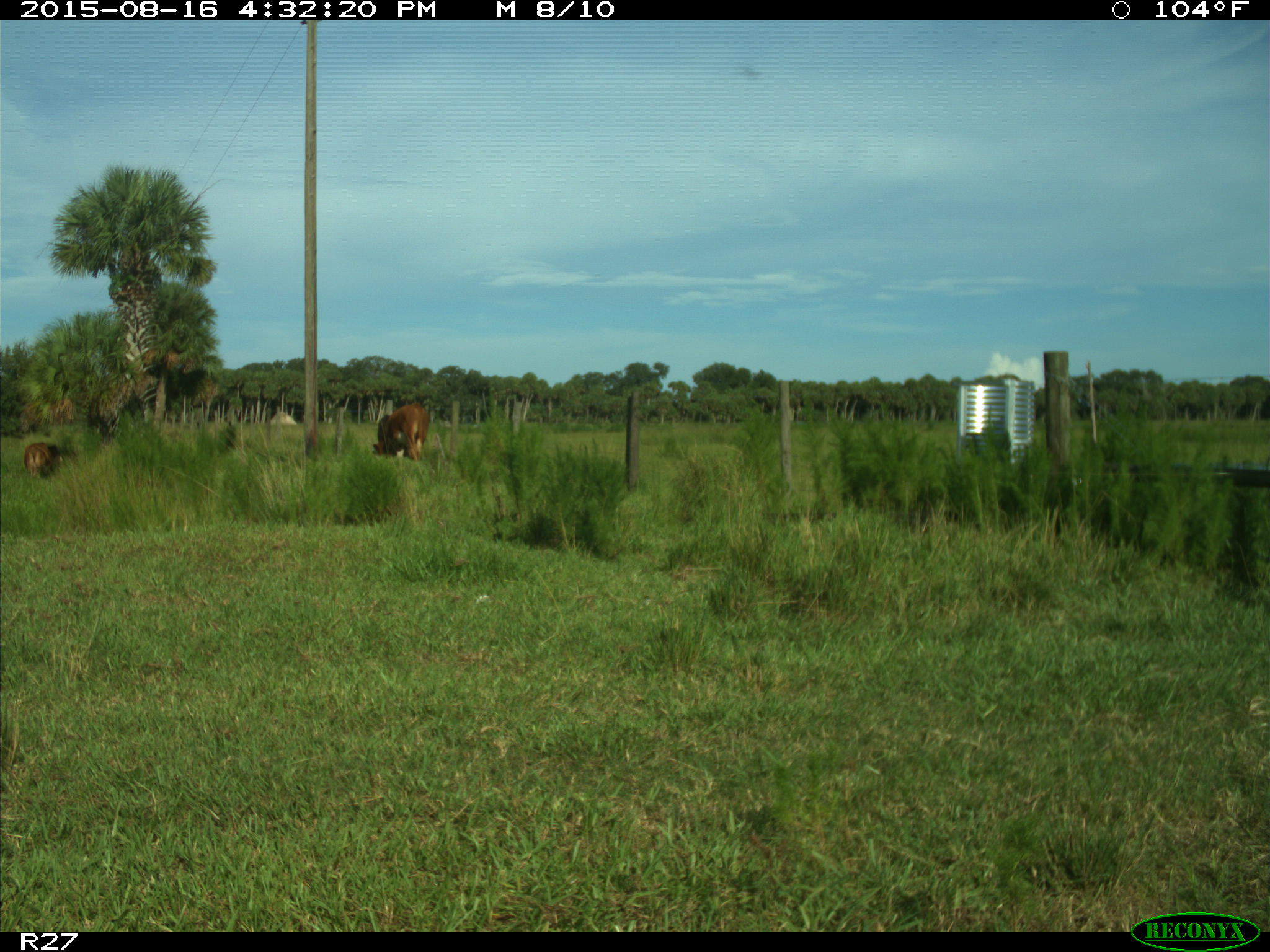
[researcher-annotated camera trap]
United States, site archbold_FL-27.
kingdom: Animalia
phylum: Chordata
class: Mammalia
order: Artiodactyla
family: Bovidae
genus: Bos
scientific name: Bos taurus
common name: domestic cow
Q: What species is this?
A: Bos taurus (domestic cow).